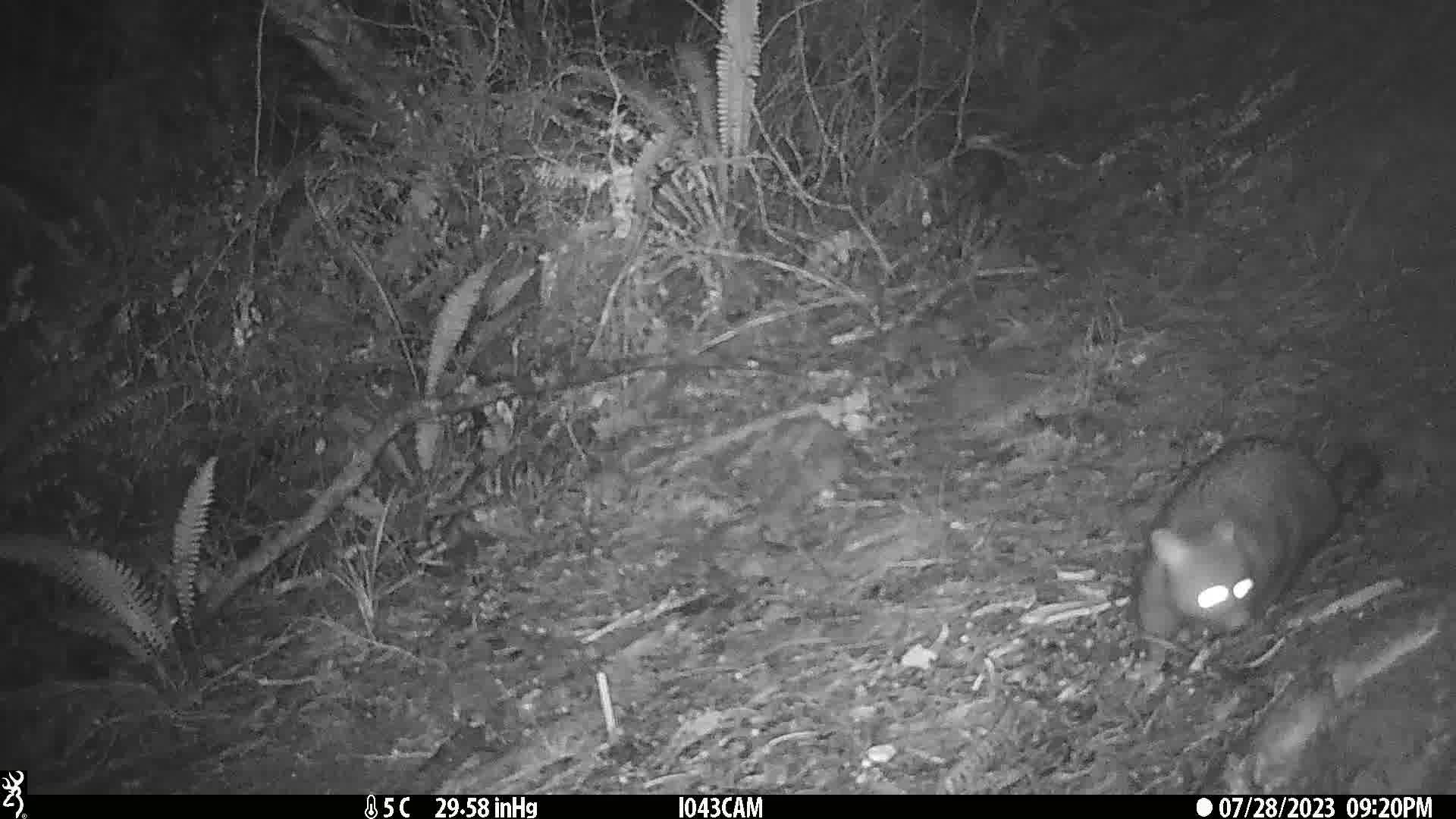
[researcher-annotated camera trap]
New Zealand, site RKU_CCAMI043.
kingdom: Animalia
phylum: Chordata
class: Mammalia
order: Diprotodontia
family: Phalangeridae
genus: Trichosurus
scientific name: Trichosurus vulpecula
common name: common brushtail possum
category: possum